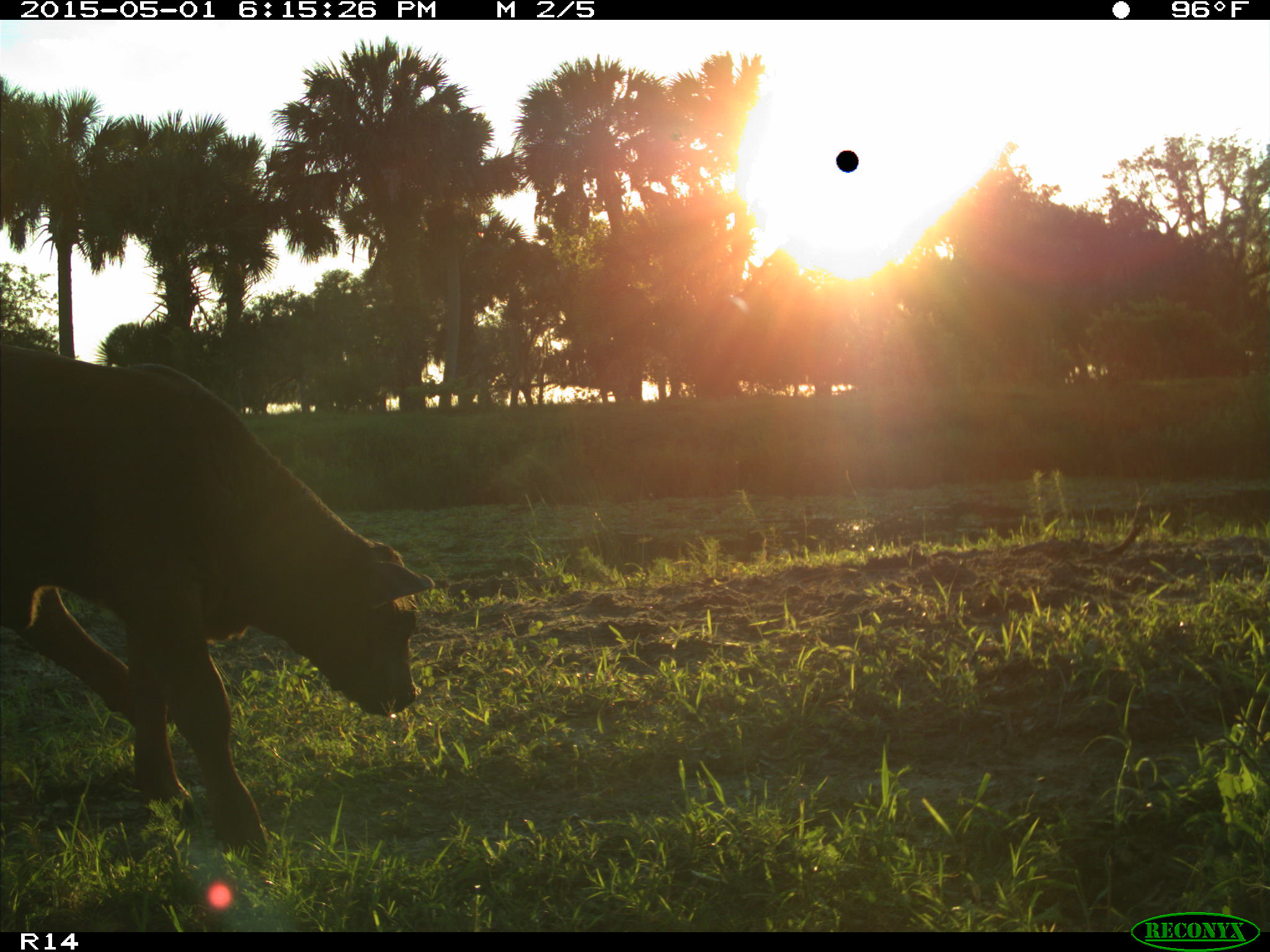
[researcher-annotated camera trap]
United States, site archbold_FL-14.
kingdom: Animalia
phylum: Chordata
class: Mammalia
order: Artiodactyla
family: Bovidae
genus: Bos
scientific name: Bos taurus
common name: domestic cow